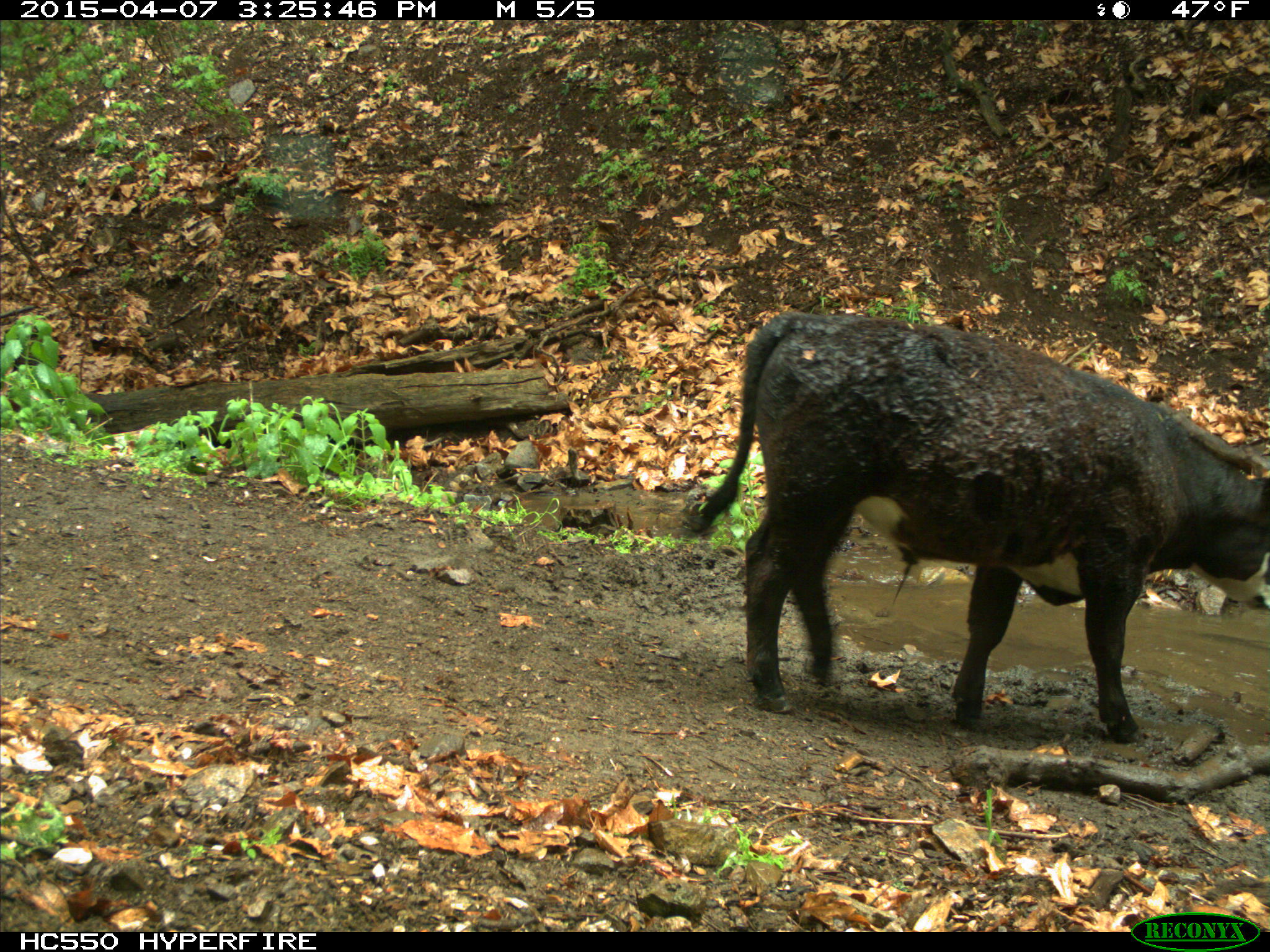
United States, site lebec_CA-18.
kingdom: Animalia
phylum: Chordata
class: Mammalia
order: Artiodactyla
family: Bovidae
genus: Bos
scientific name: Bos taurus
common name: domestic cow